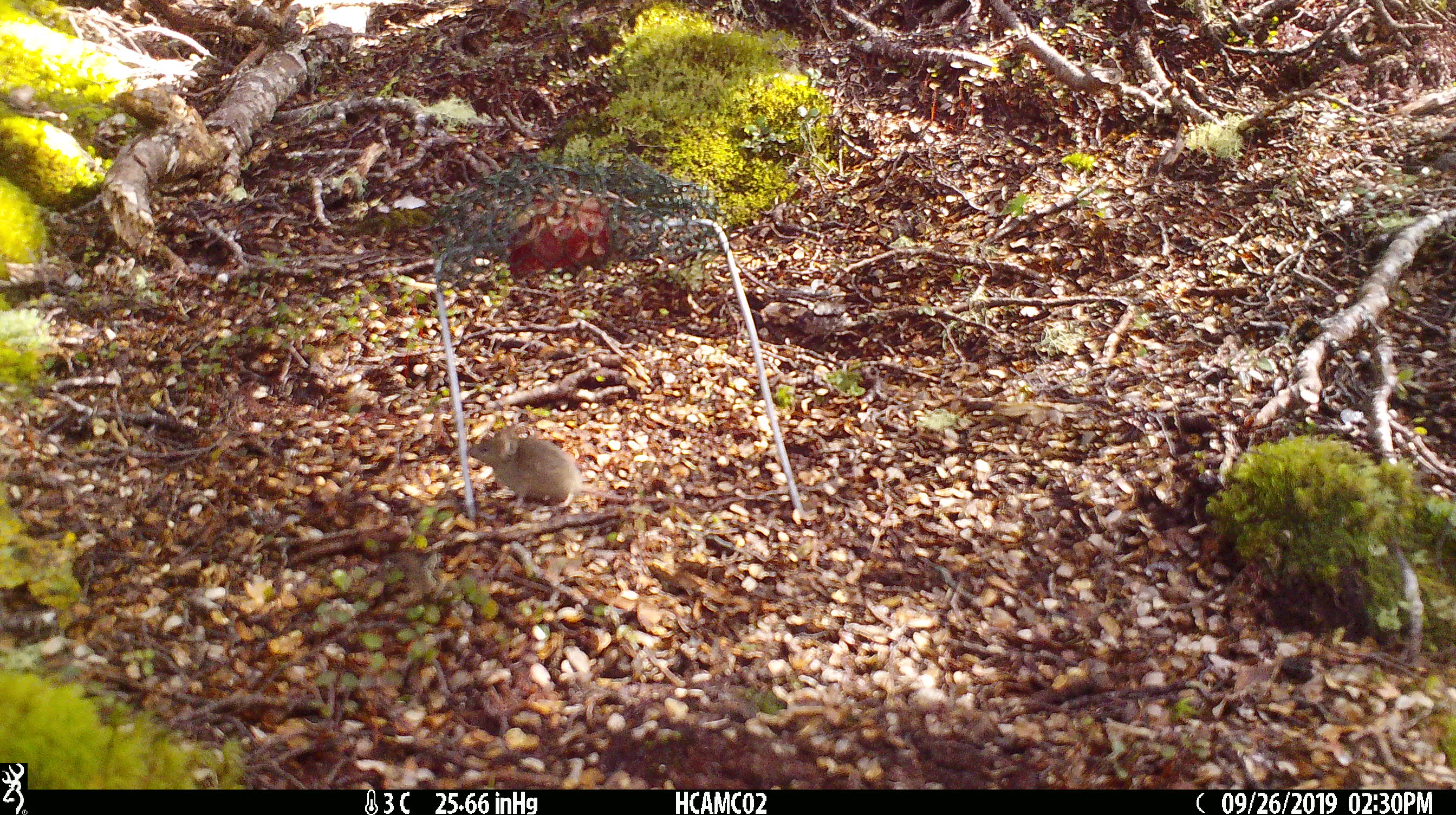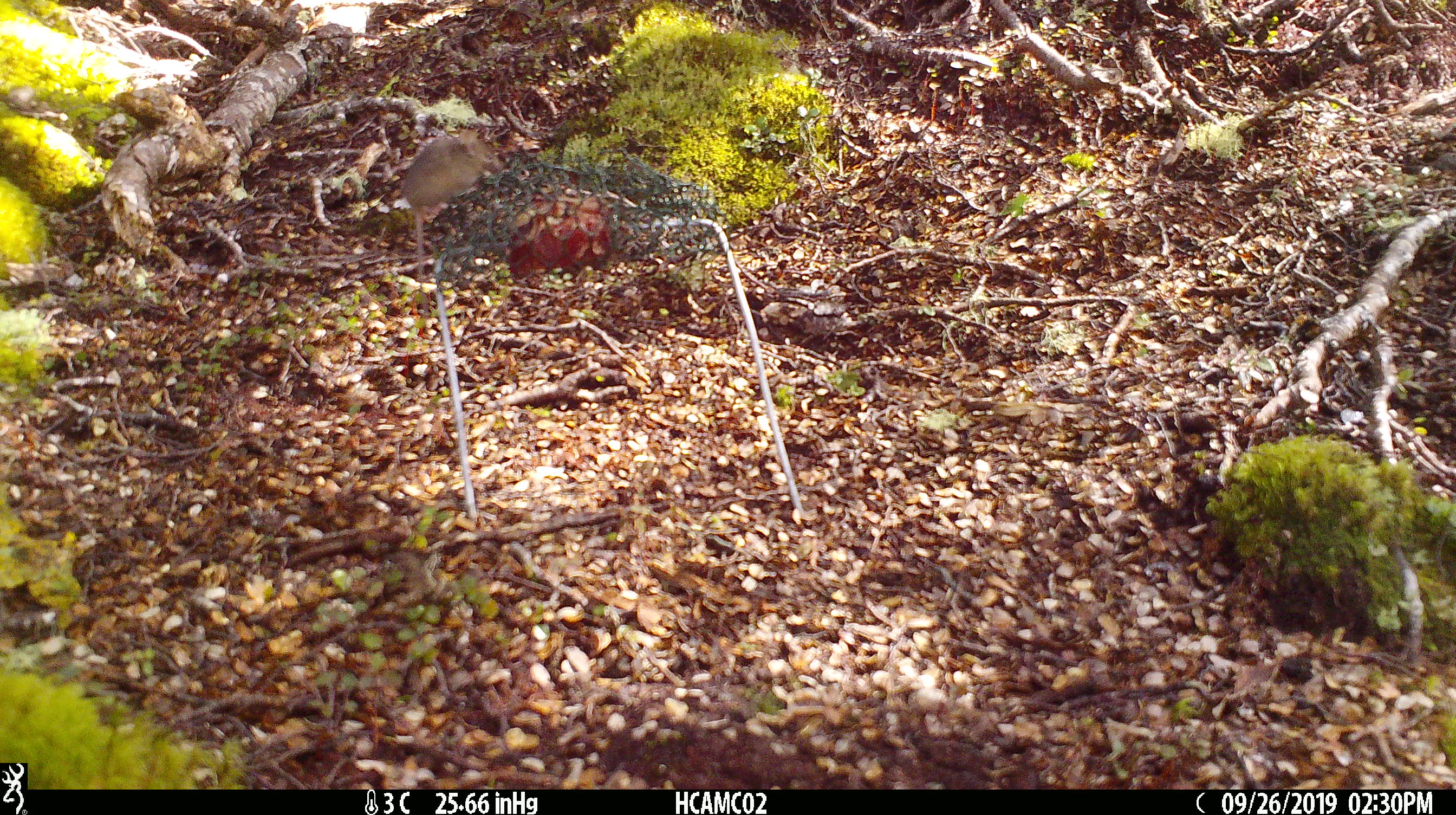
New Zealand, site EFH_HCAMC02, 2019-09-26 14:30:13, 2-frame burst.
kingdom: Animalia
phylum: Chordata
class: Mammalia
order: Rodentia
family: Muridae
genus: Mus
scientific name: Mus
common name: mouse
Mouse (Mus).